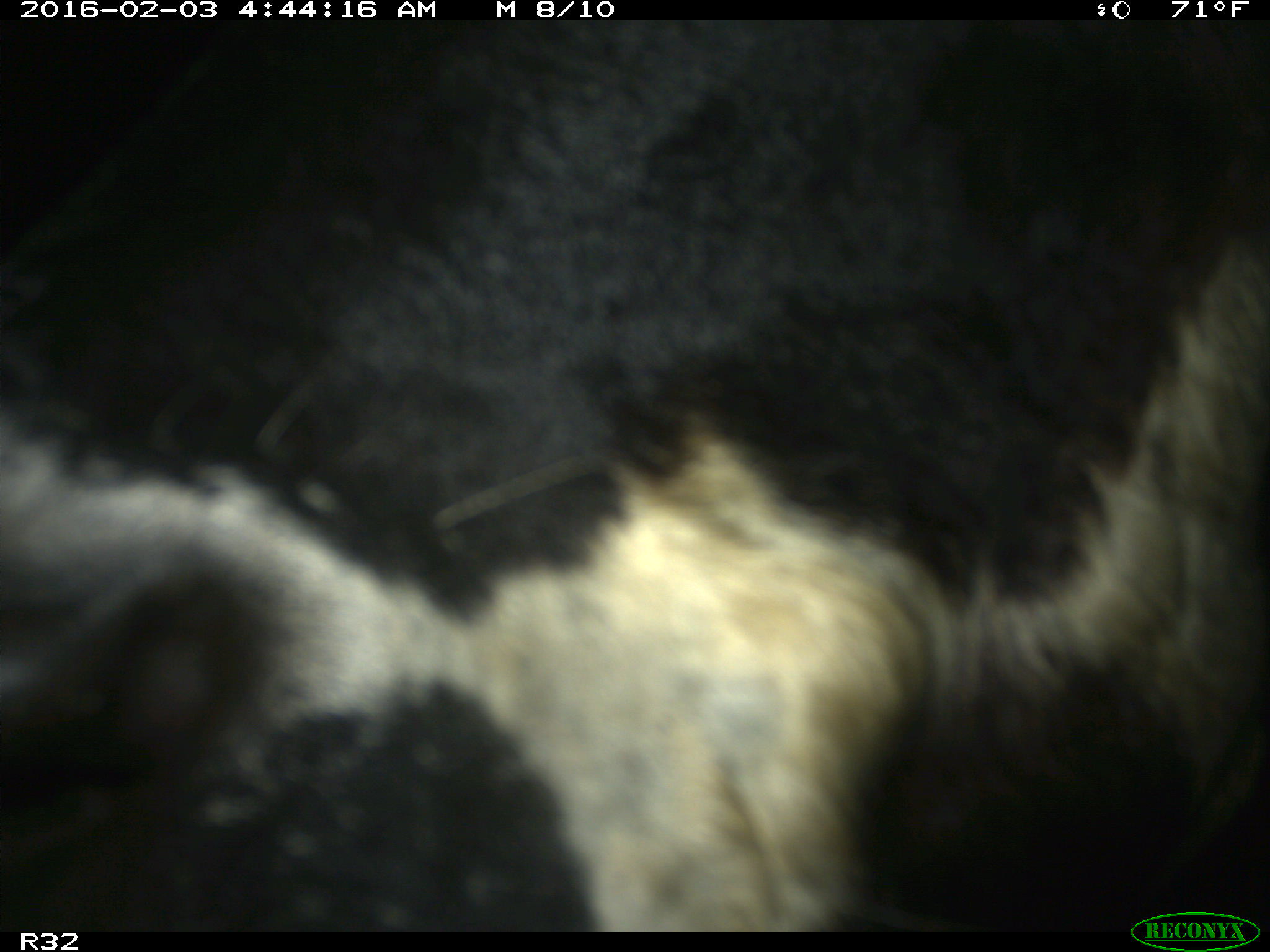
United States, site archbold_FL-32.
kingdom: Animalia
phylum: Chordata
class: Mammalia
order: Artiodactyla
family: Bovidae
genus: Bos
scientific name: Bos taurus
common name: domestic cow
Bos taurus (domestic cow).